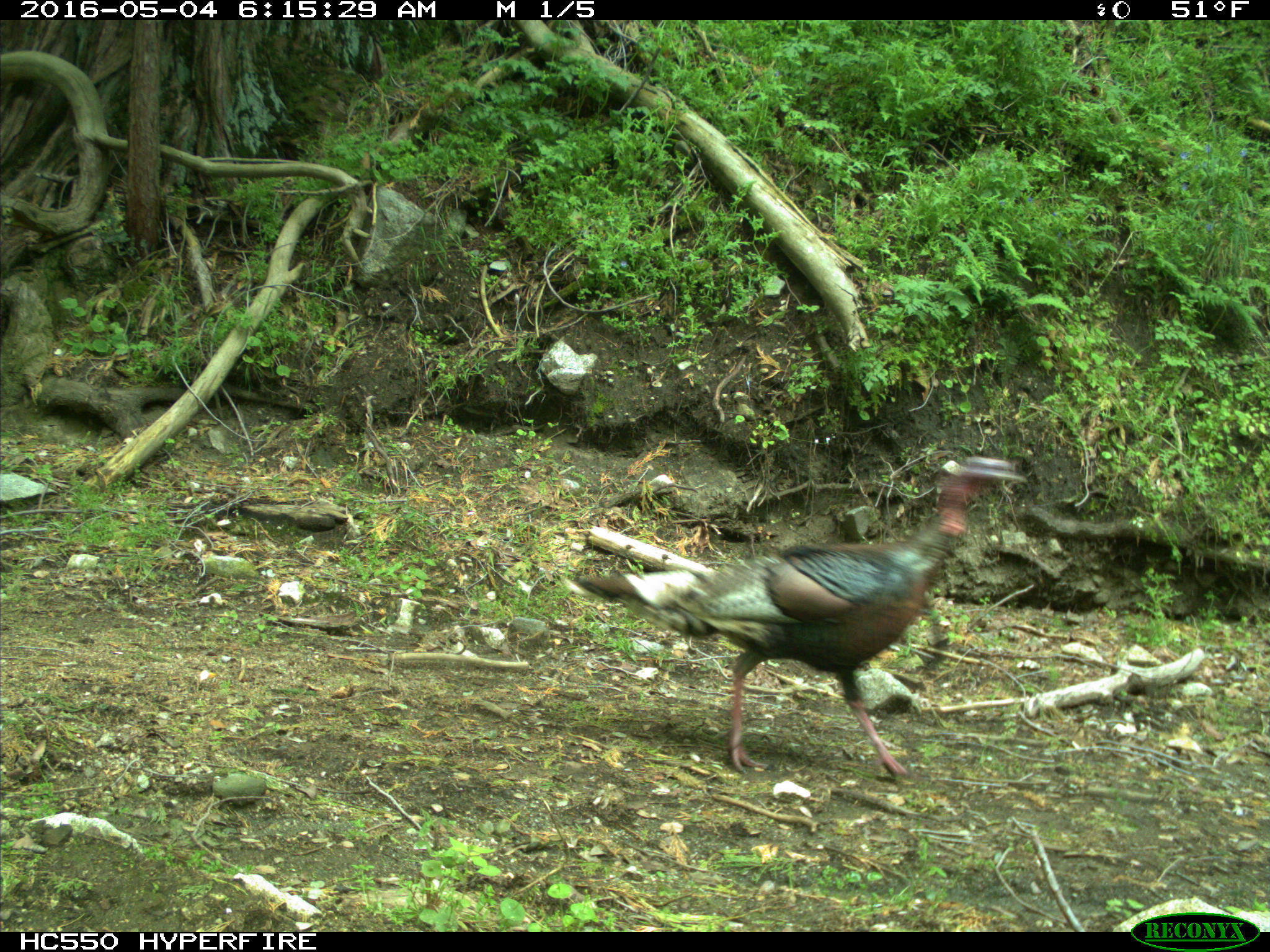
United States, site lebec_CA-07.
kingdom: Animalia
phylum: Chordata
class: Aves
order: Galliformes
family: Phasianidae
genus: Meleagris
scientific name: Meleagris gallopavo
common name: wild turkey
Meleagris gallopavo (wild turkey).